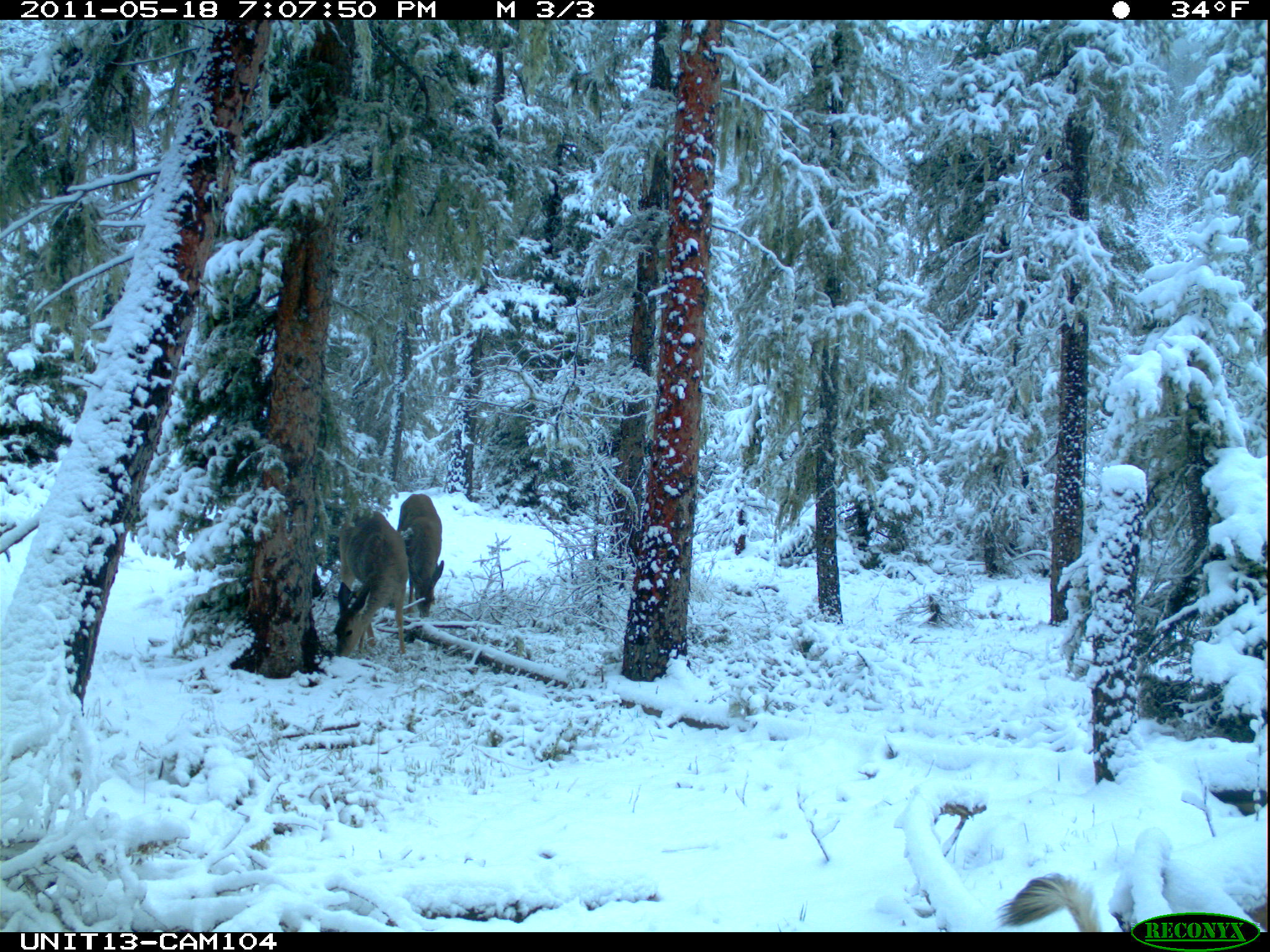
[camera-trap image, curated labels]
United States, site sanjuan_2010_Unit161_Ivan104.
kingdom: Animalia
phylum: Chordata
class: Mammalia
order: Artiodactyla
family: Cervidae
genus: Odocoileus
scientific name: Odocoileus hemionus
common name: mule deer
Odocoileus hemionus (mule deer).